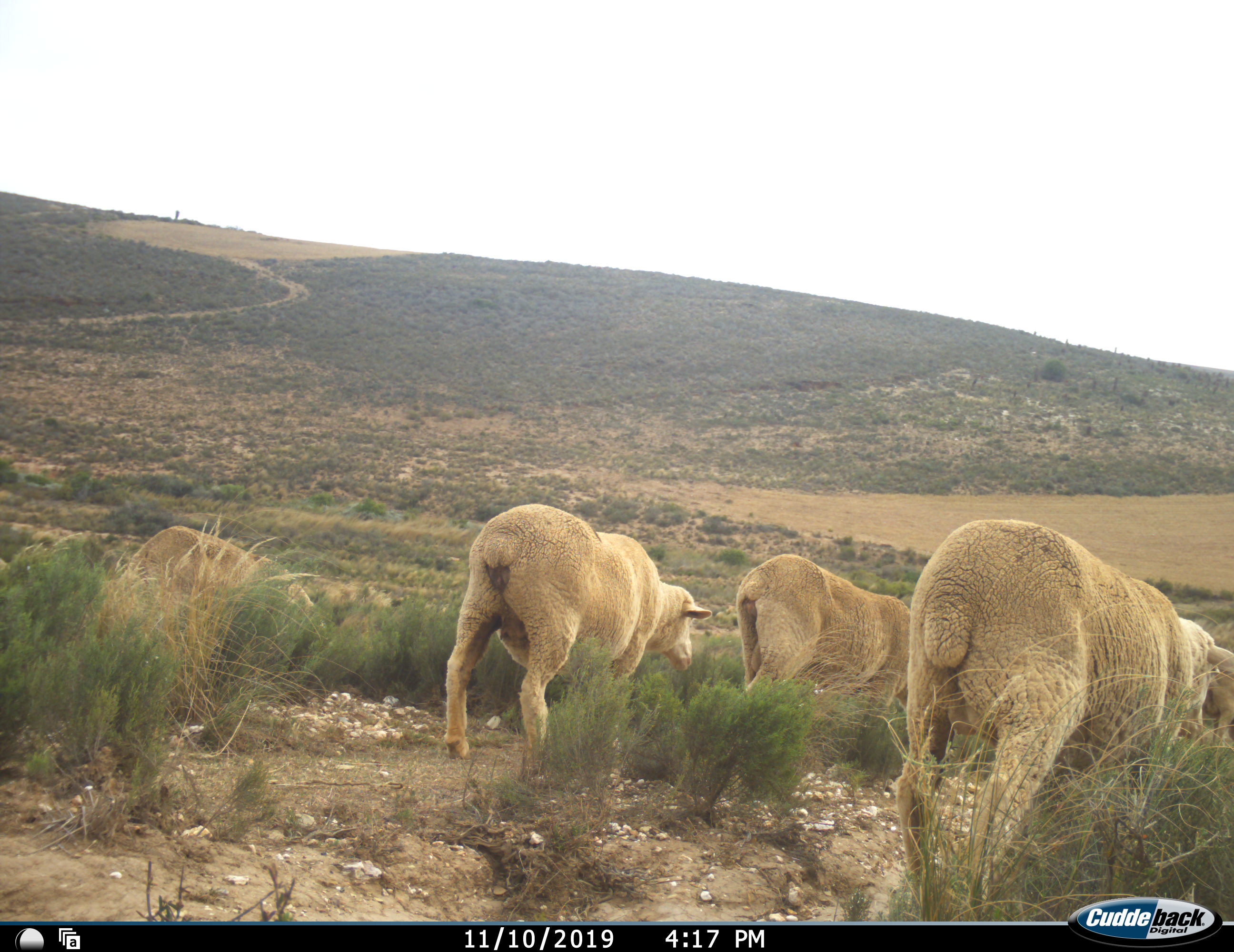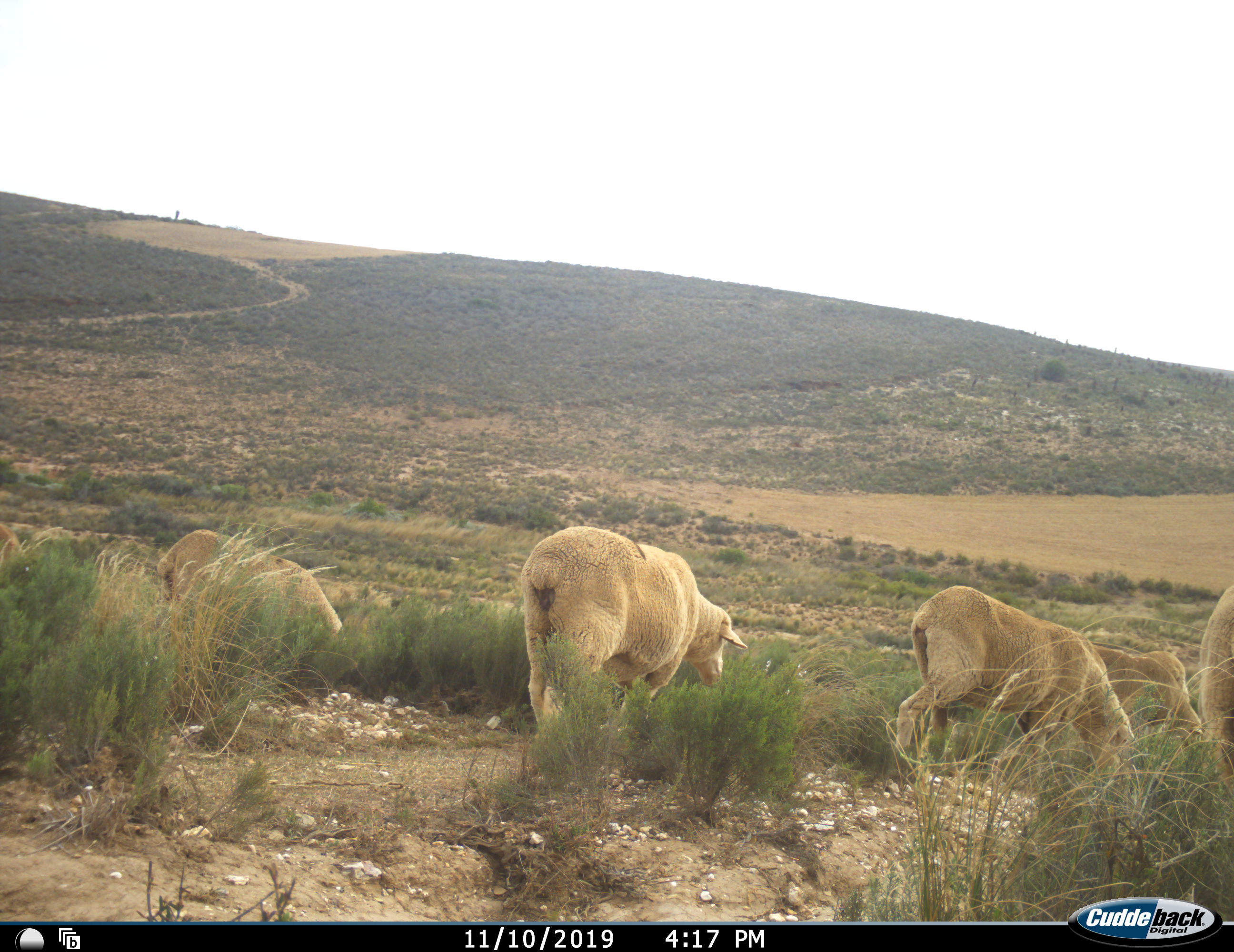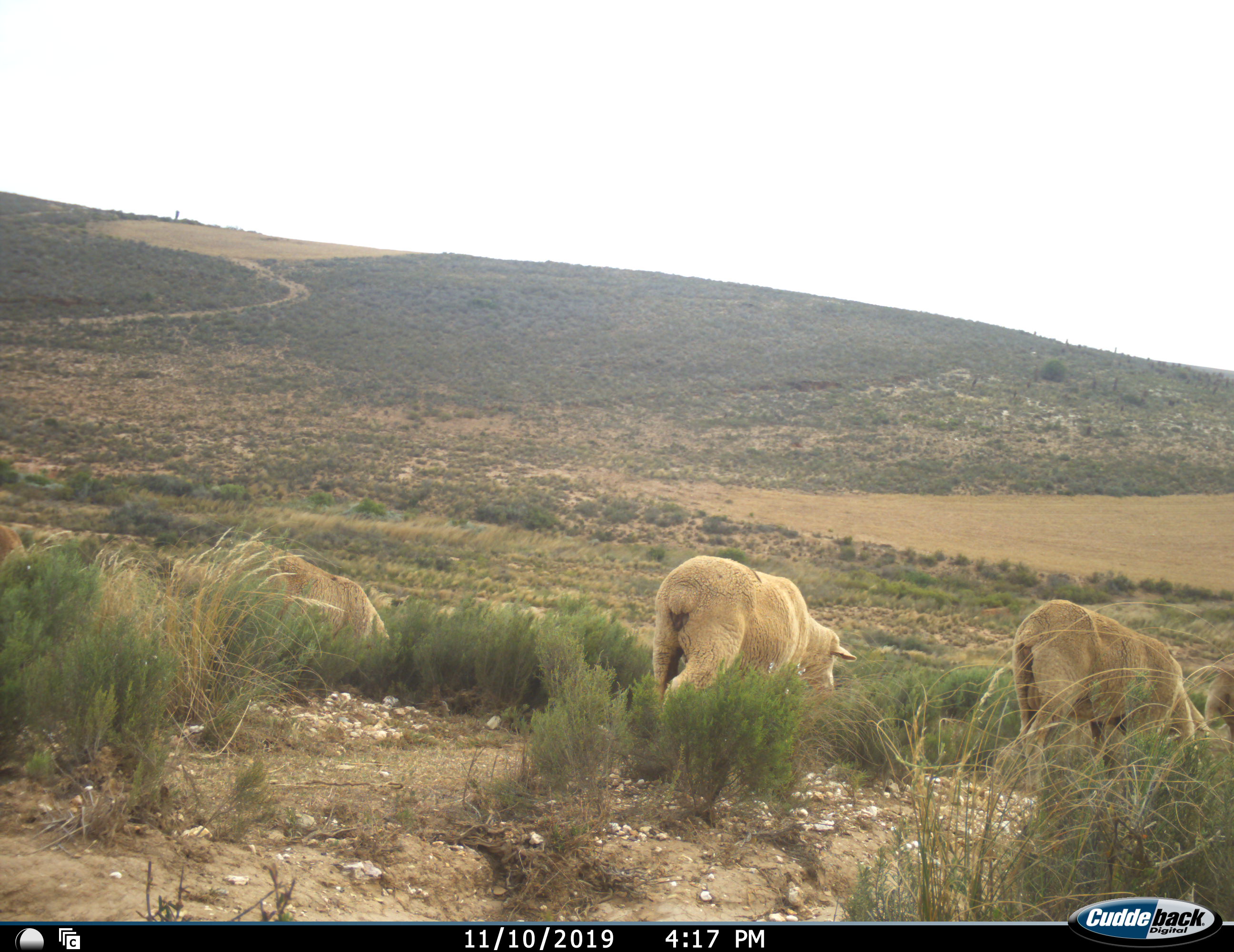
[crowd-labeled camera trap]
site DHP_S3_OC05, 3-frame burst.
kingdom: Animalia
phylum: Chordata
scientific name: Vertebrata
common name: domestic animal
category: domesticanimal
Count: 6.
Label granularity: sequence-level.